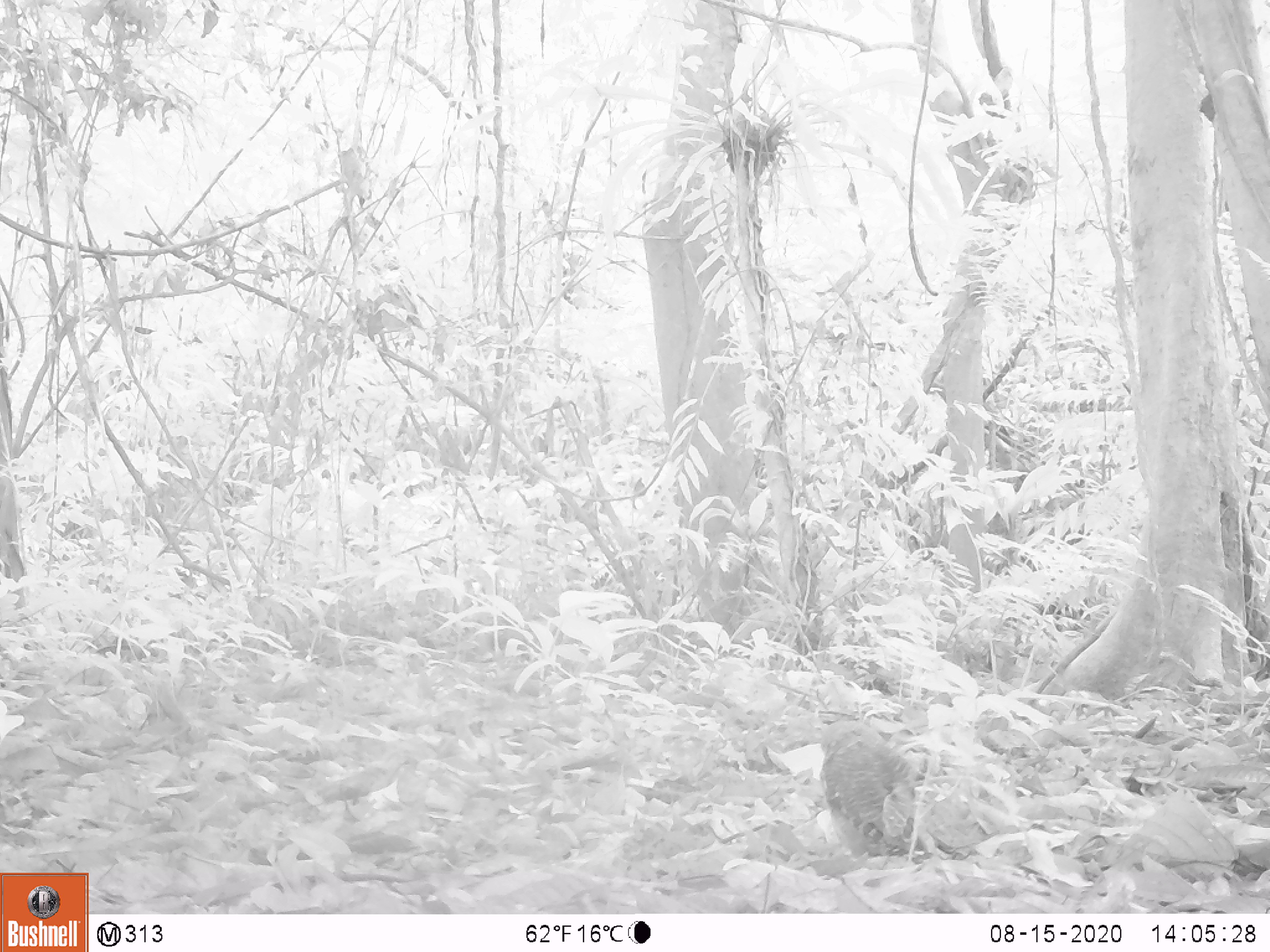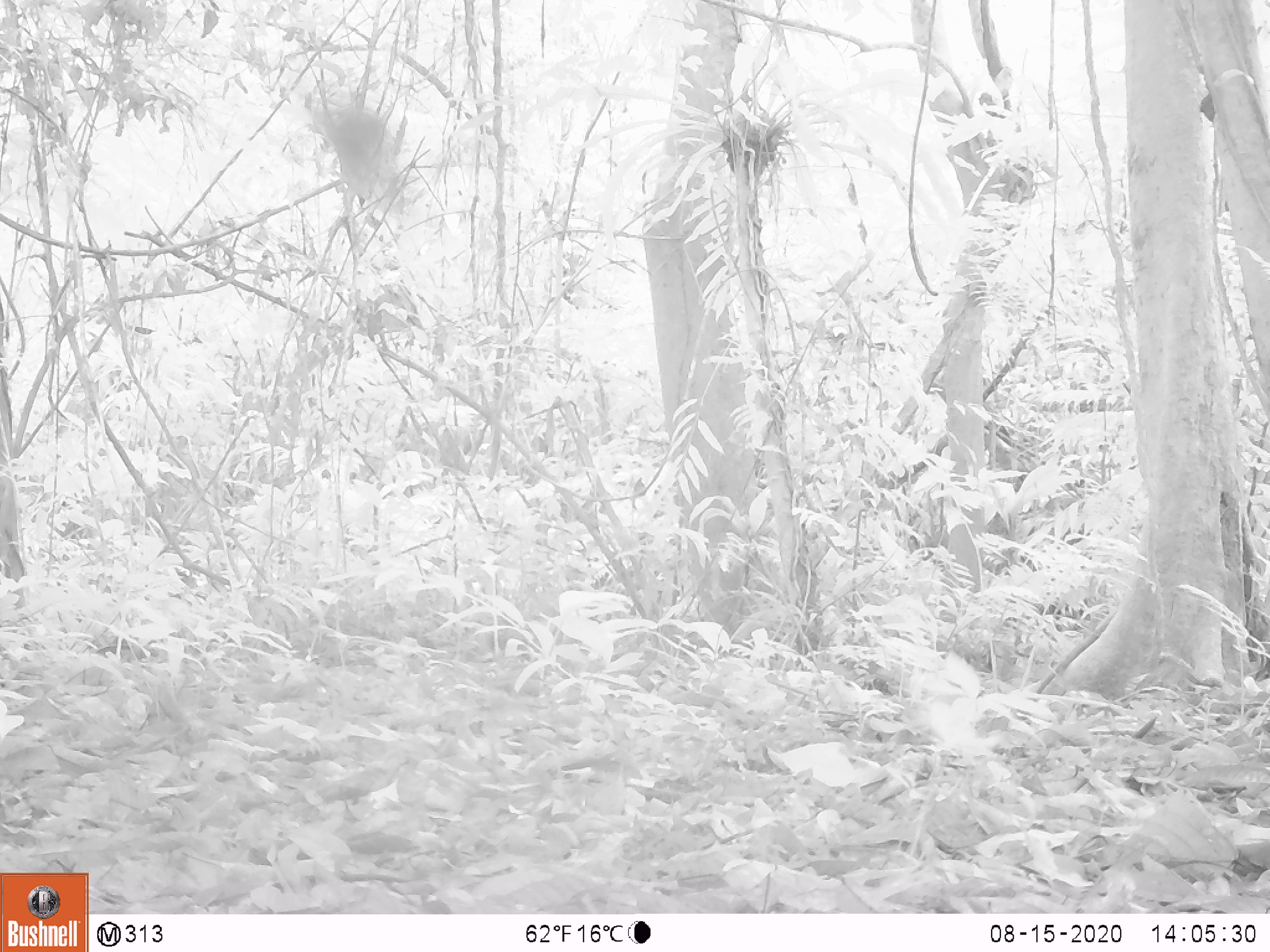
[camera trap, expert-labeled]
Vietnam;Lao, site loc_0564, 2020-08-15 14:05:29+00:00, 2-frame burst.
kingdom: Animalia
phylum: Chordata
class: Aves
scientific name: Aves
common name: bird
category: unidentified bird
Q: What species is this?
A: Unidentified bird (bird) (Aves).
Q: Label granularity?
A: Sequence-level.